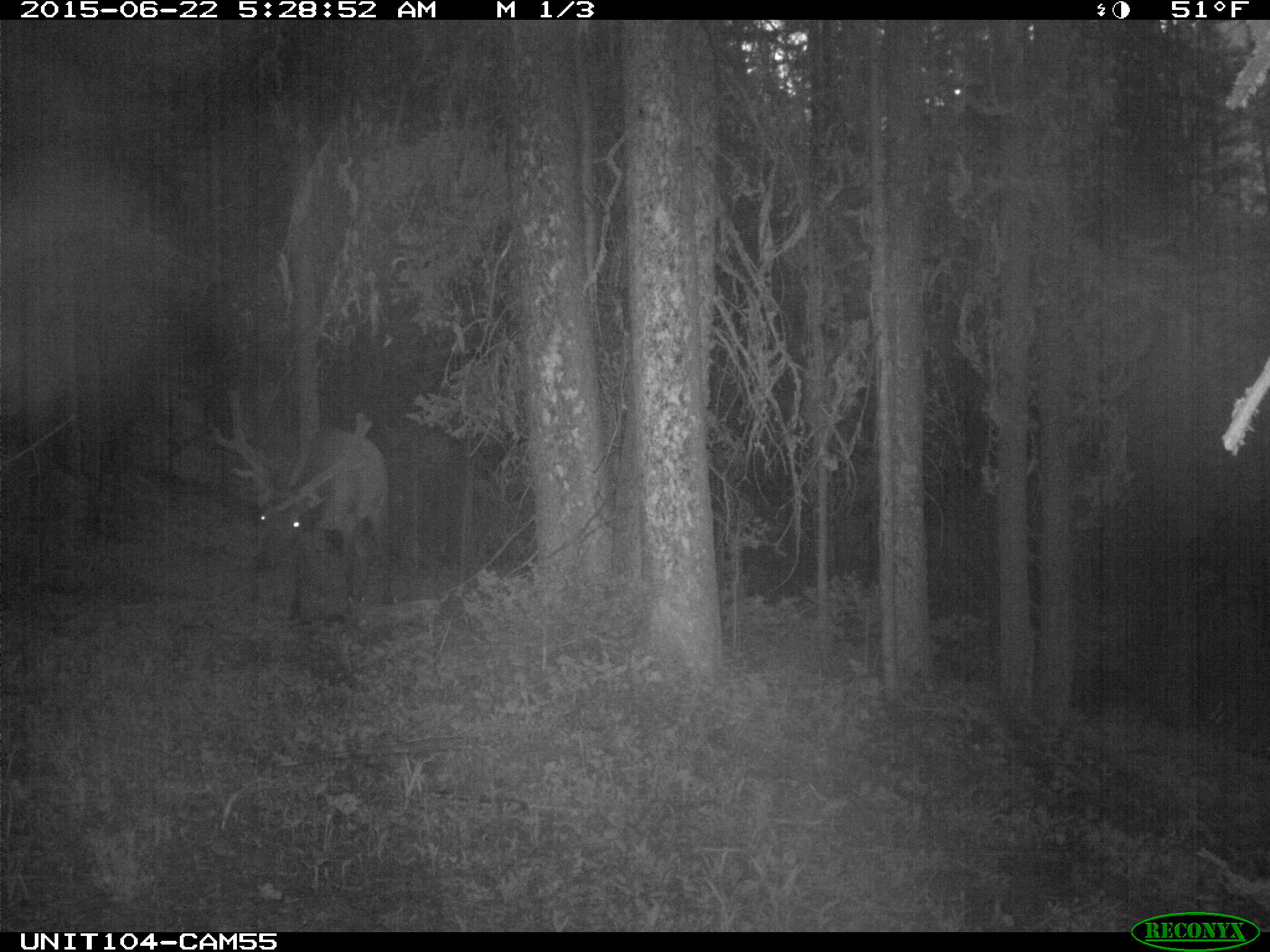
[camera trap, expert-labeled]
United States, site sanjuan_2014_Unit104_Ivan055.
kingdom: Animalia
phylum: Chordata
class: Mammalia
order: Artiodactyla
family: Cervidae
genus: Cervus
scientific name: Cervus elaphus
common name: red deer